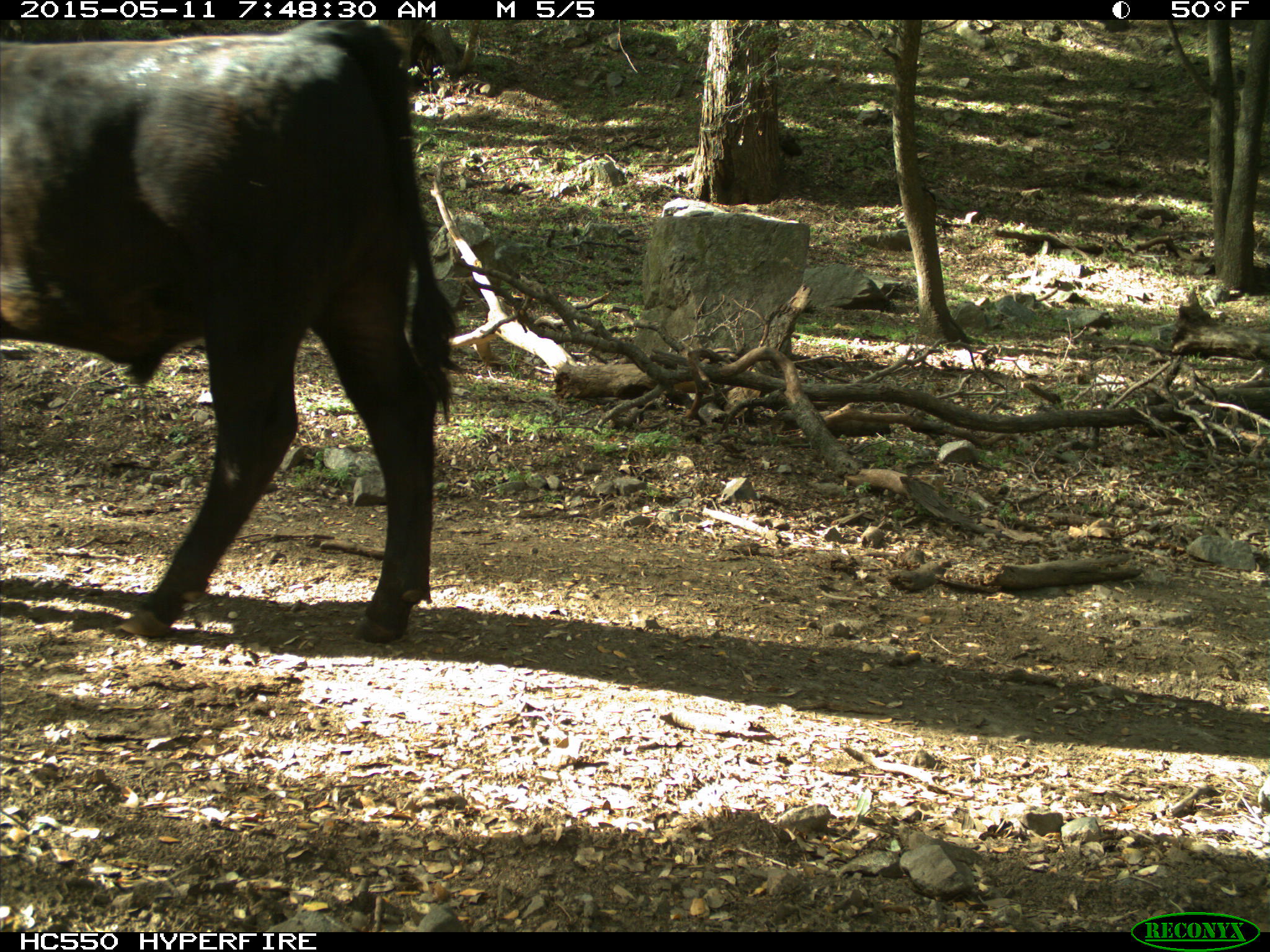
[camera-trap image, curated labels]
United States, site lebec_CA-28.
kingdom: Animalia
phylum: Chordata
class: Mammalia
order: Artiodactyla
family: Bovidae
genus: Bos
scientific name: Bos taurus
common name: domestic cow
Bos taurus (domestic cow).